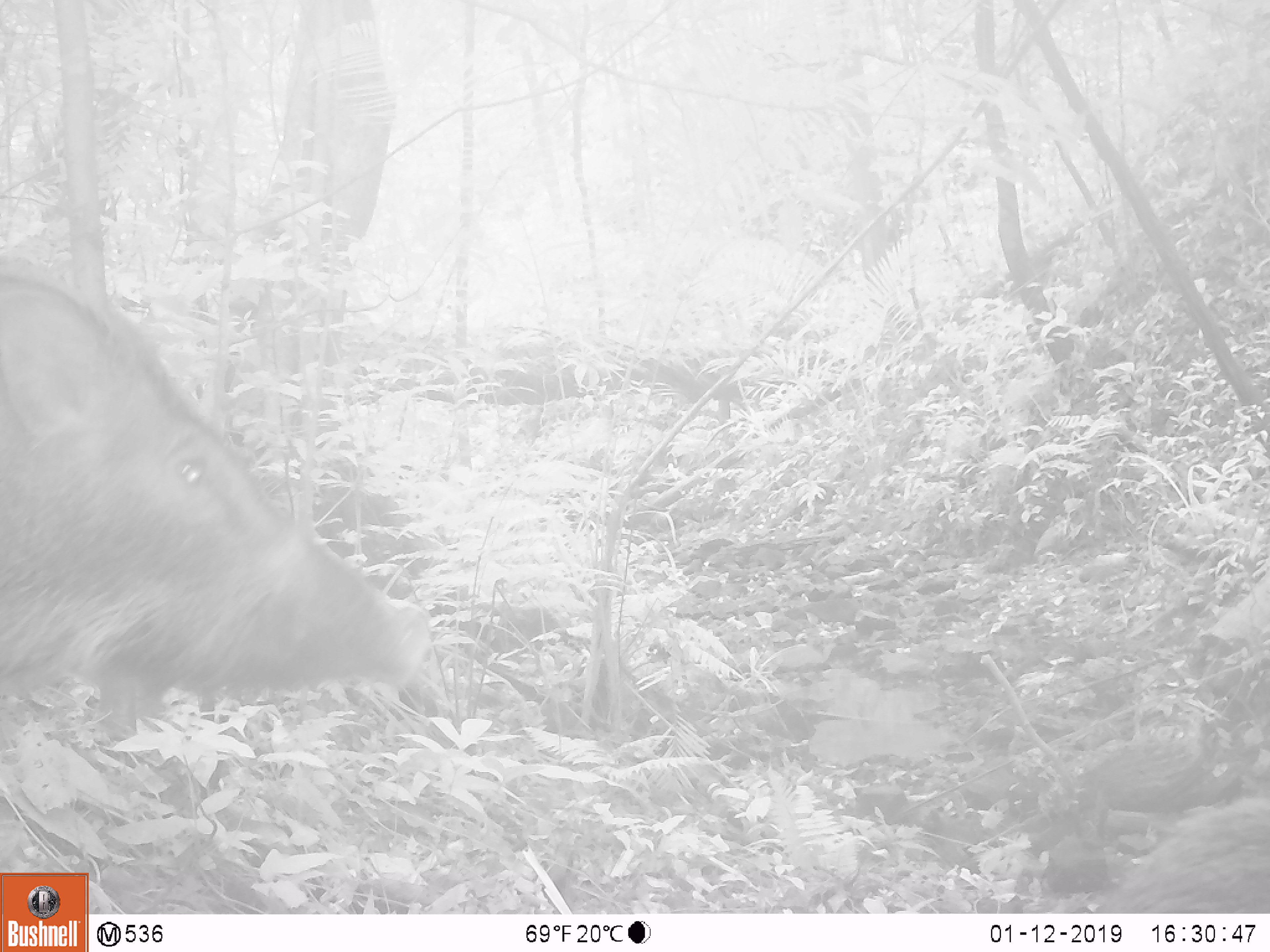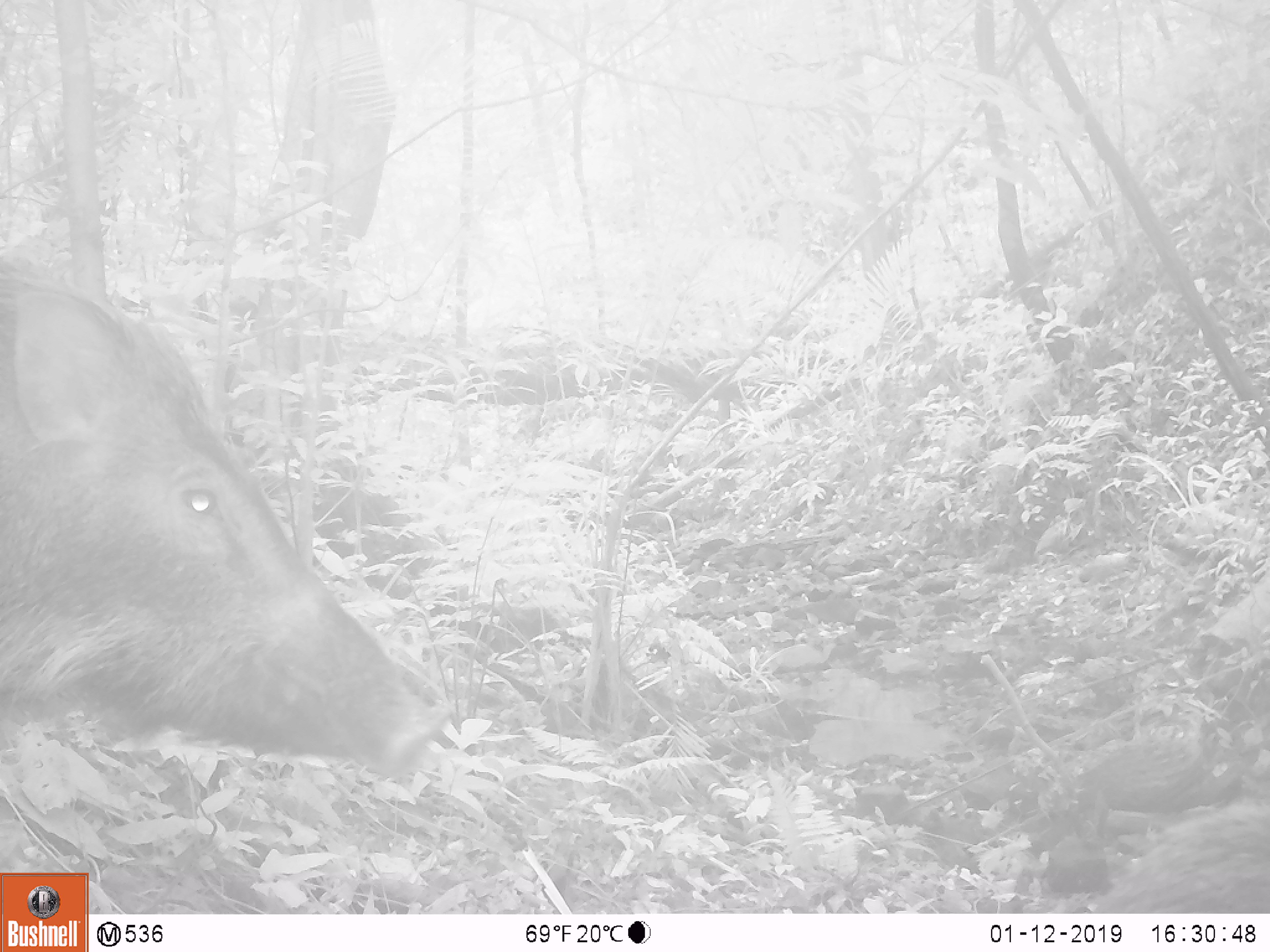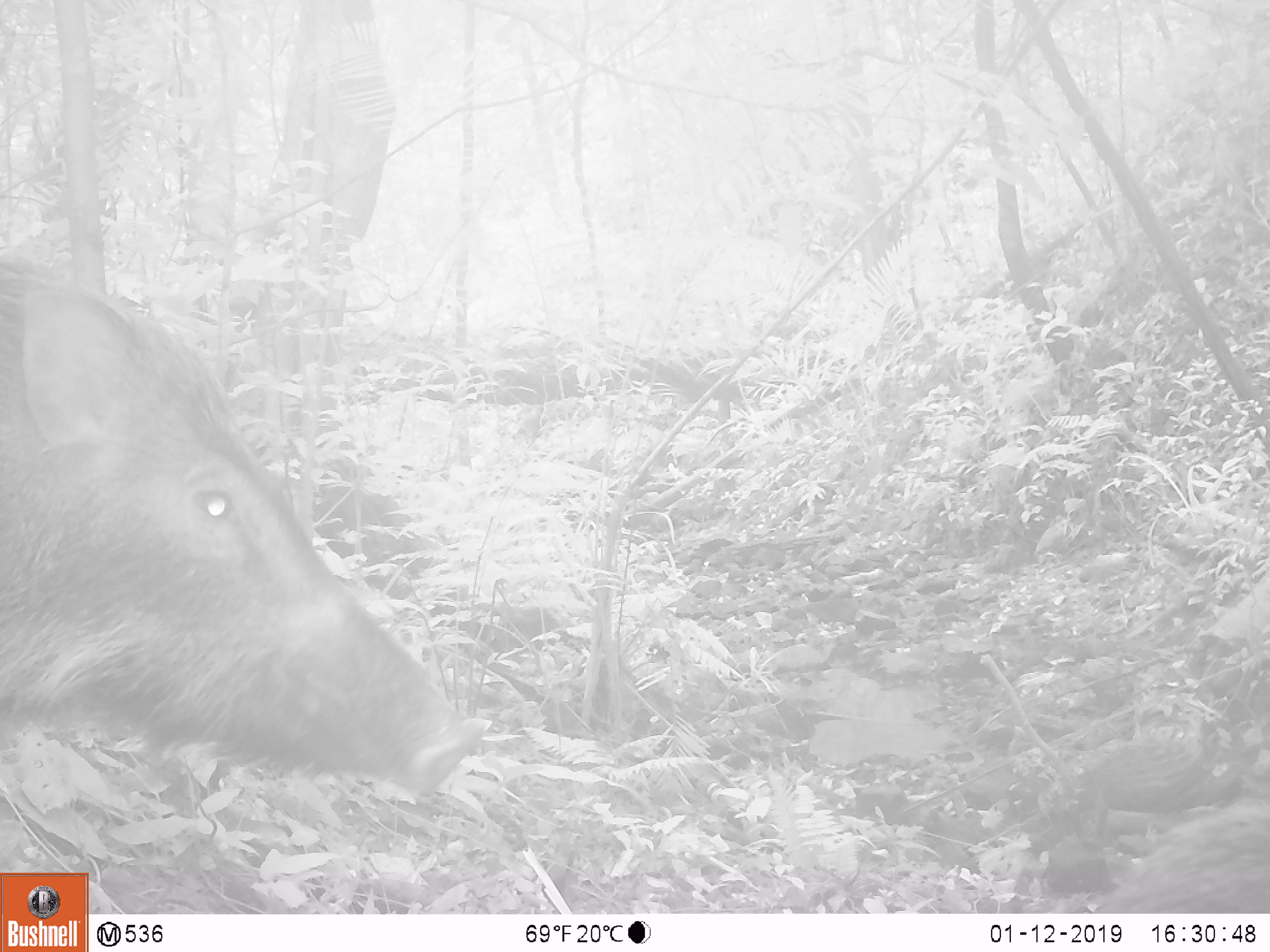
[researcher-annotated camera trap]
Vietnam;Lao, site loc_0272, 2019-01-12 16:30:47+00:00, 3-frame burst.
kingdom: Animalia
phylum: Chordata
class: Mammalia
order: Artiodactyla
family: Suidae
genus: Sus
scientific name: Sus scrofa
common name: eurasian wild pig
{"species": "eurasian wild pig (Sus scrofa)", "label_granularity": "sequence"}